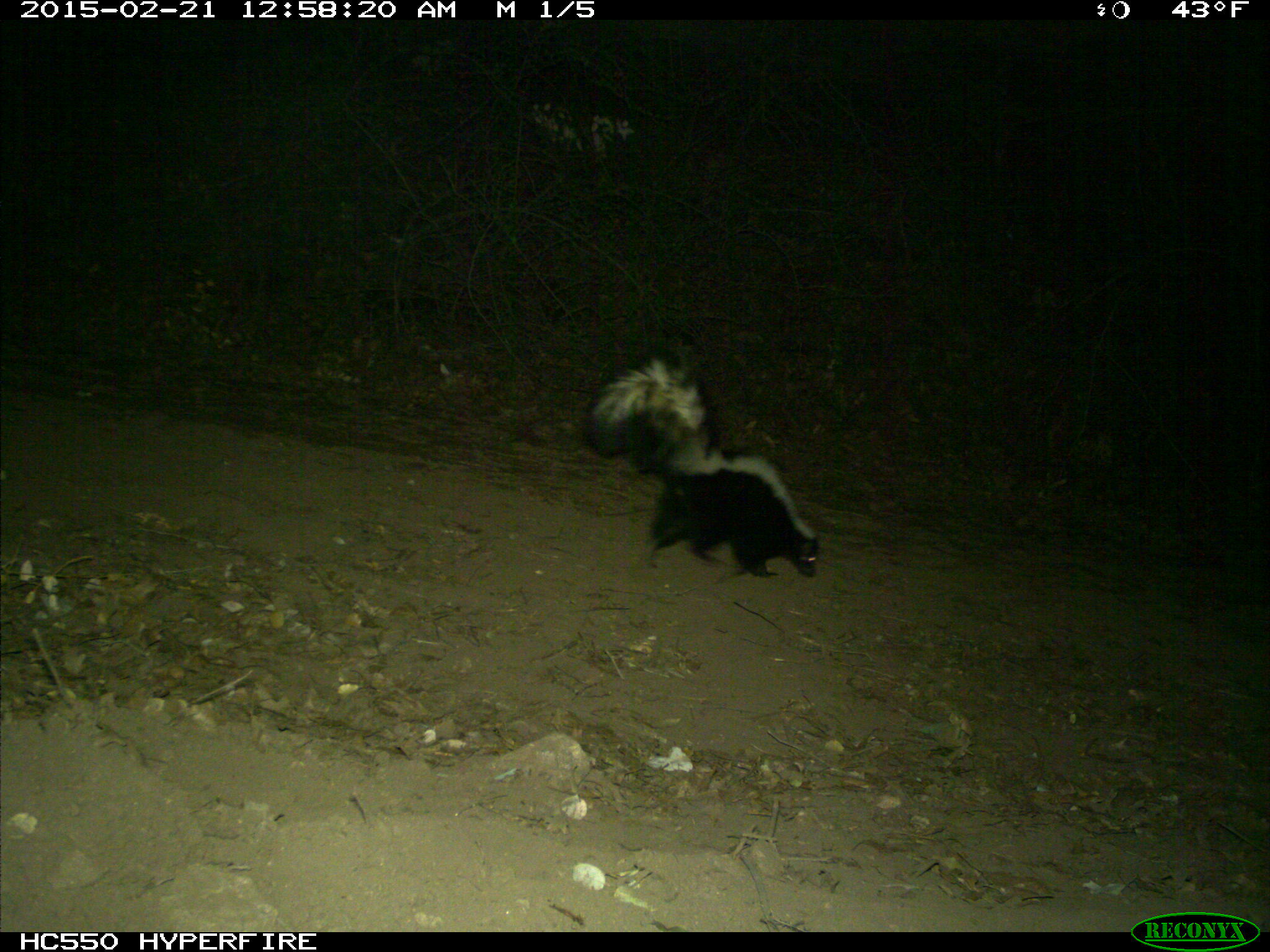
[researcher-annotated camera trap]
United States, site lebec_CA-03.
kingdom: Animalia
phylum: Chordata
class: Mammalia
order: Carnivora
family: Mephitidae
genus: Mephitis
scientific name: Mephitis mephitis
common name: striped skunk